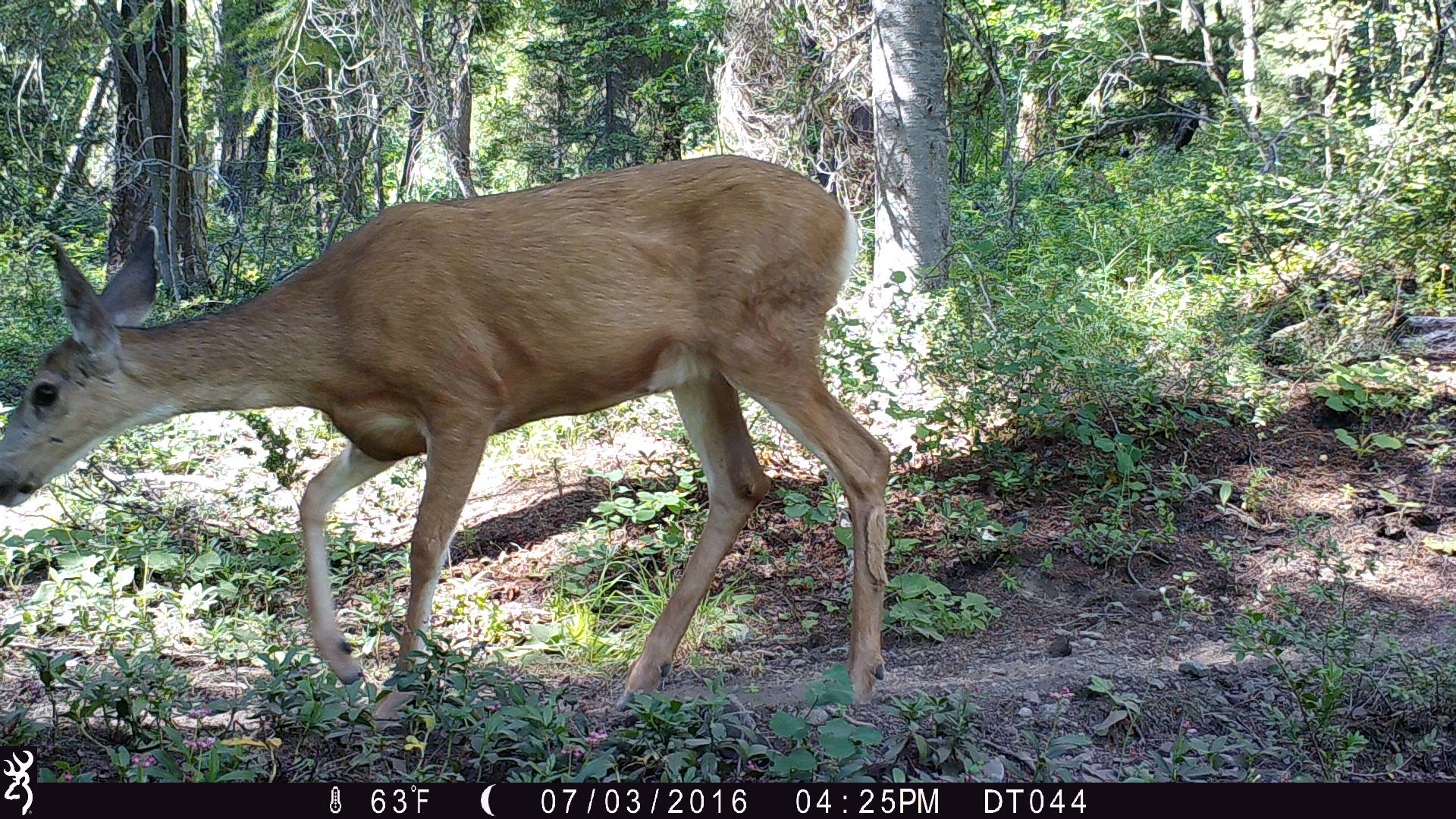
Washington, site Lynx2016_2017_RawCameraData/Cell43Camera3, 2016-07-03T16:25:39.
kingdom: Animalia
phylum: Chordata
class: Mammalia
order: Artiodactyla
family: Cervidae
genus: Odocoileus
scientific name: Odocoileus hemionus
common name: mule deer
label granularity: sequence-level